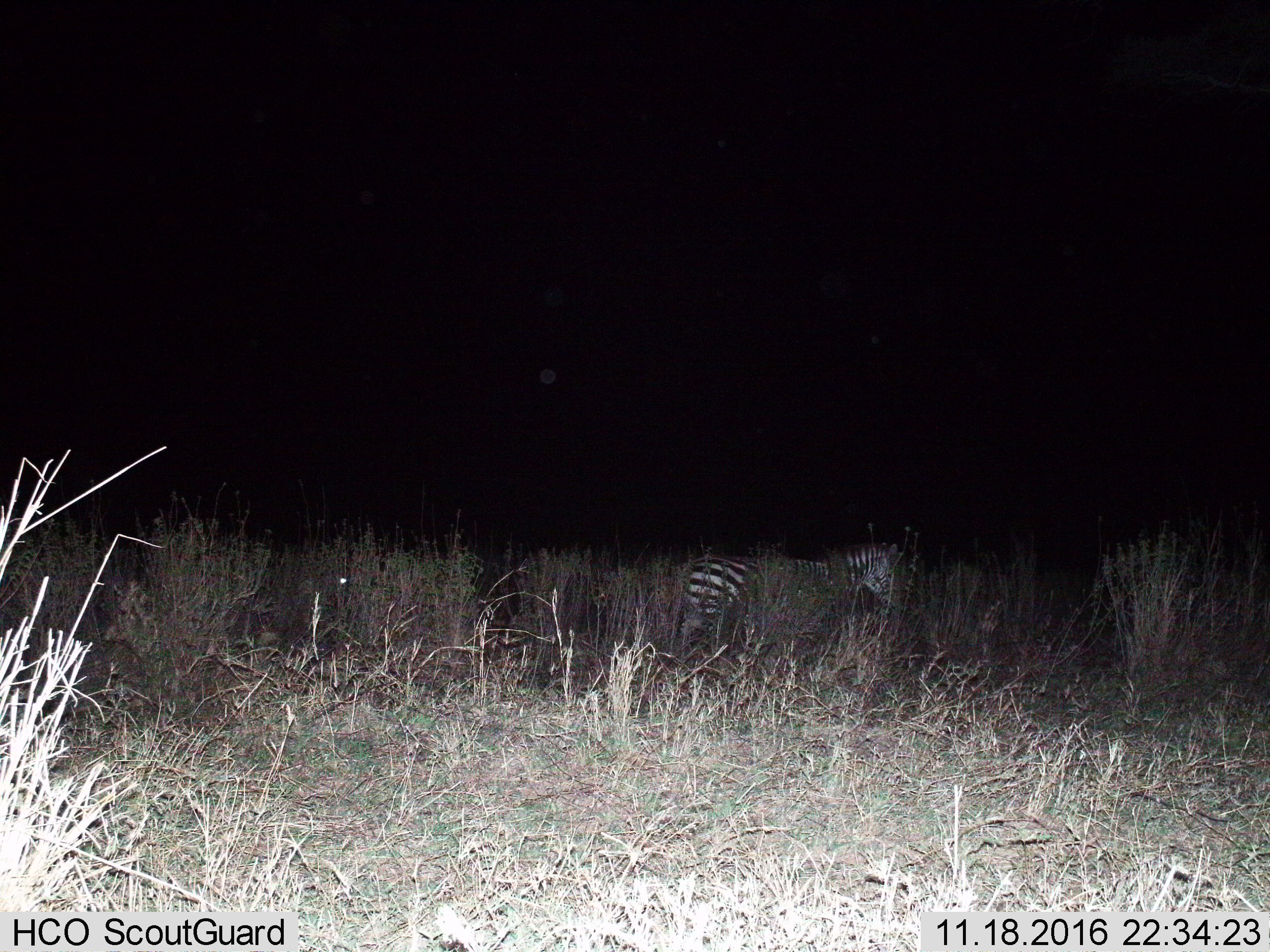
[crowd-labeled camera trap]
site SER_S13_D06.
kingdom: Animalia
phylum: Chordata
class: Mammalia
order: Perissodactyla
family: Equidae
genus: Equus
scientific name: Equus quagga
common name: plains zebra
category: zebraplains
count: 1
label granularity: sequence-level